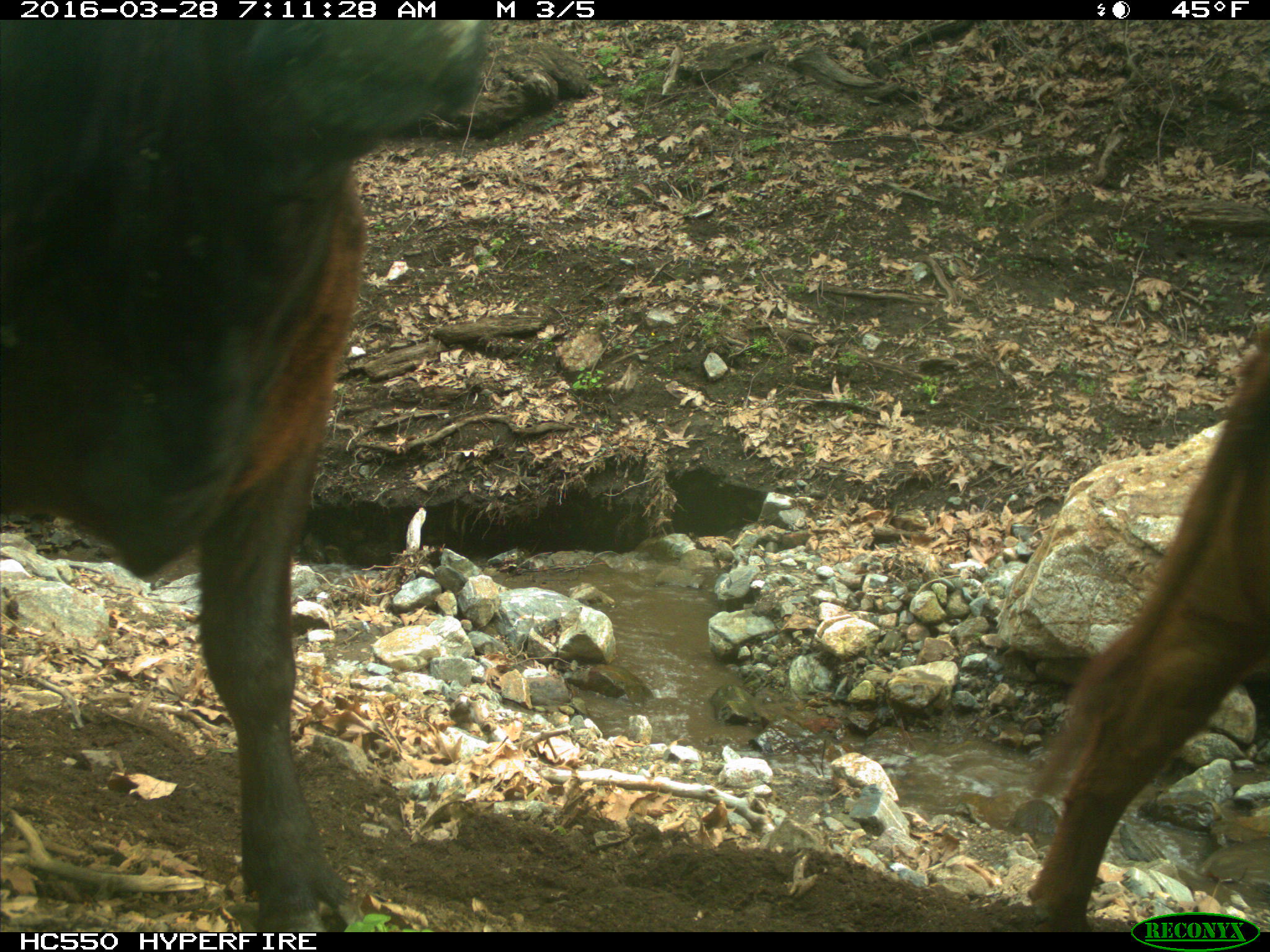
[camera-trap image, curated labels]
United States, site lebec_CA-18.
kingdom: Animalia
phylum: Chordata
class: Mammalia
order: Artiodactyla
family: Bovidae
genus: Bos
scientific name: Bos taurus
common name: domestic cow